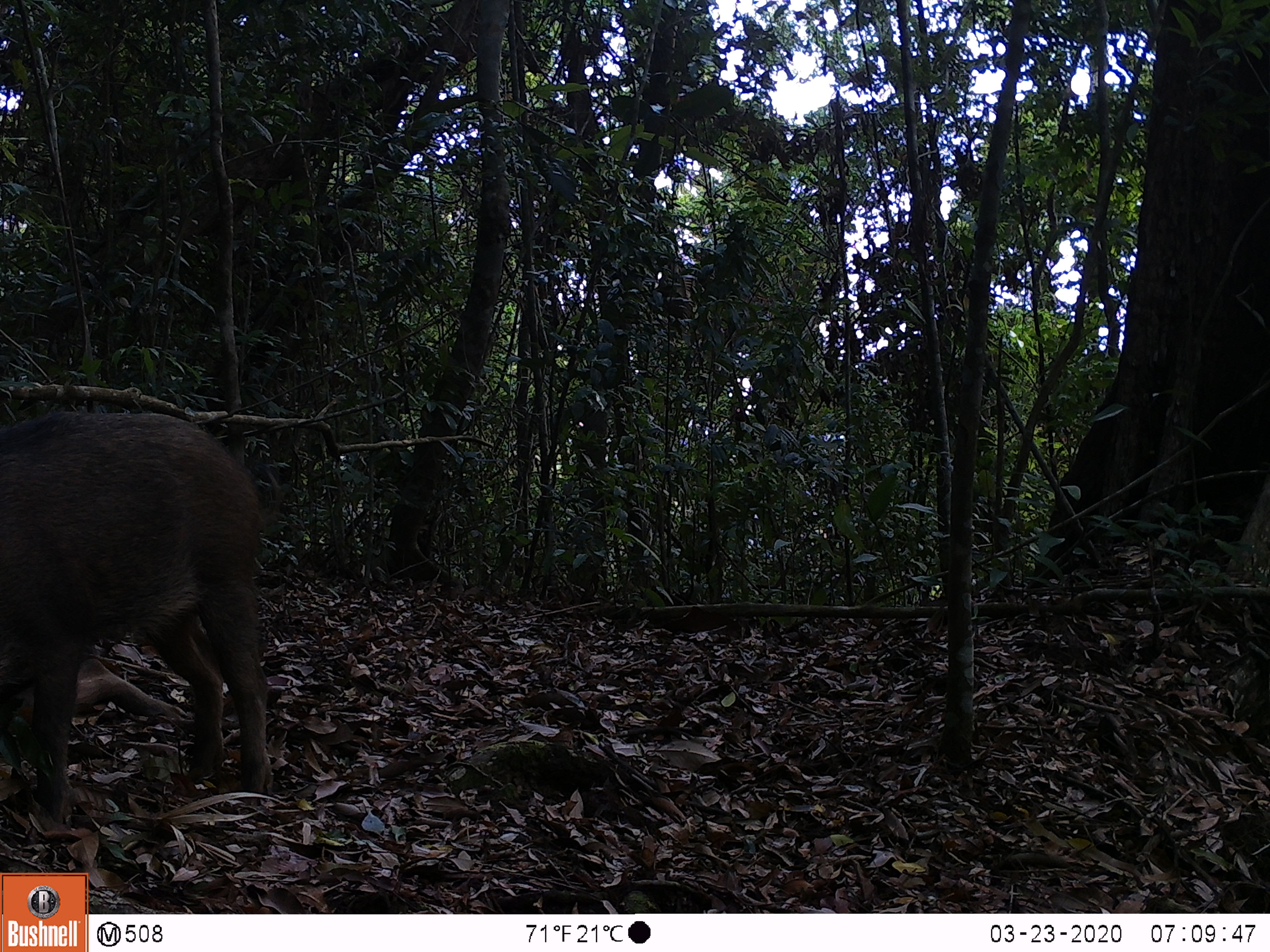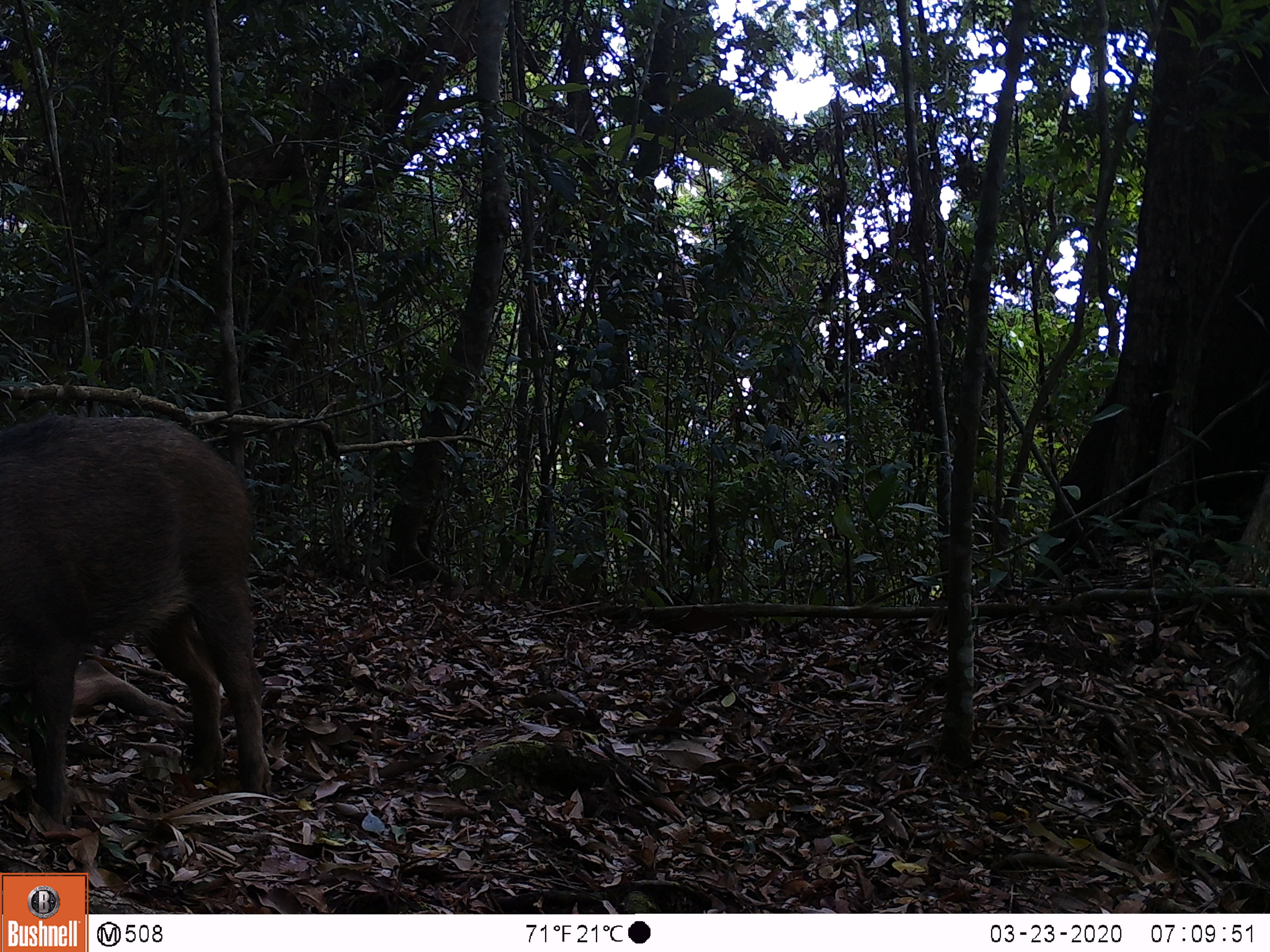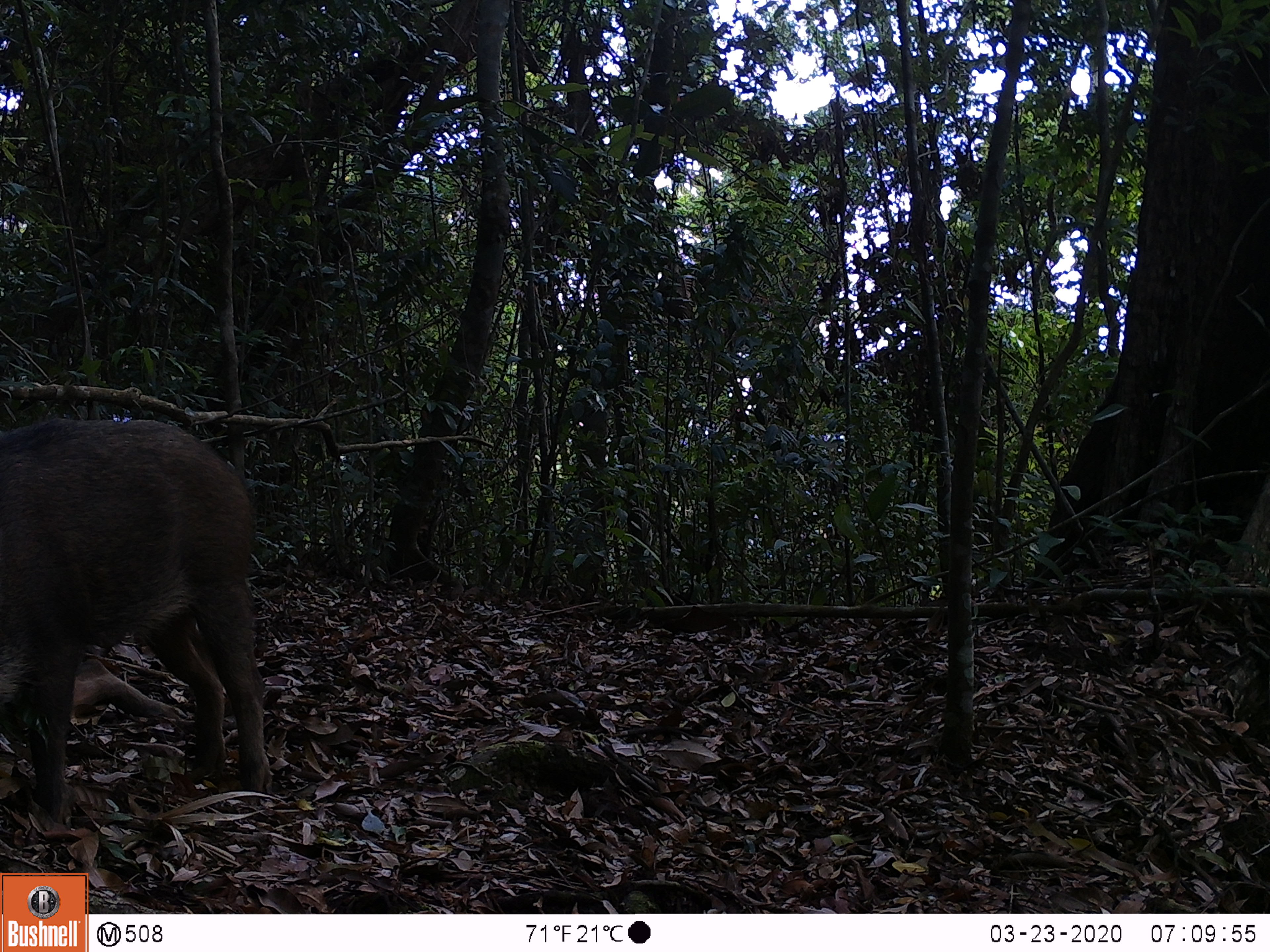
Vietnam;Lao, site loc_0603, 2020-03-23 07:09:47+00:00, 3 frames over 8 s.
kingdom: Animalia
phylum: Chordata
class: Mammalia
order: Artiodactyla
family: Suidae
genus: Sus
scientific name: Sus scrofa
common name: eurasian wild pig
Eurasian wild pig (Sus scrofa). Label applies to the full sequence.